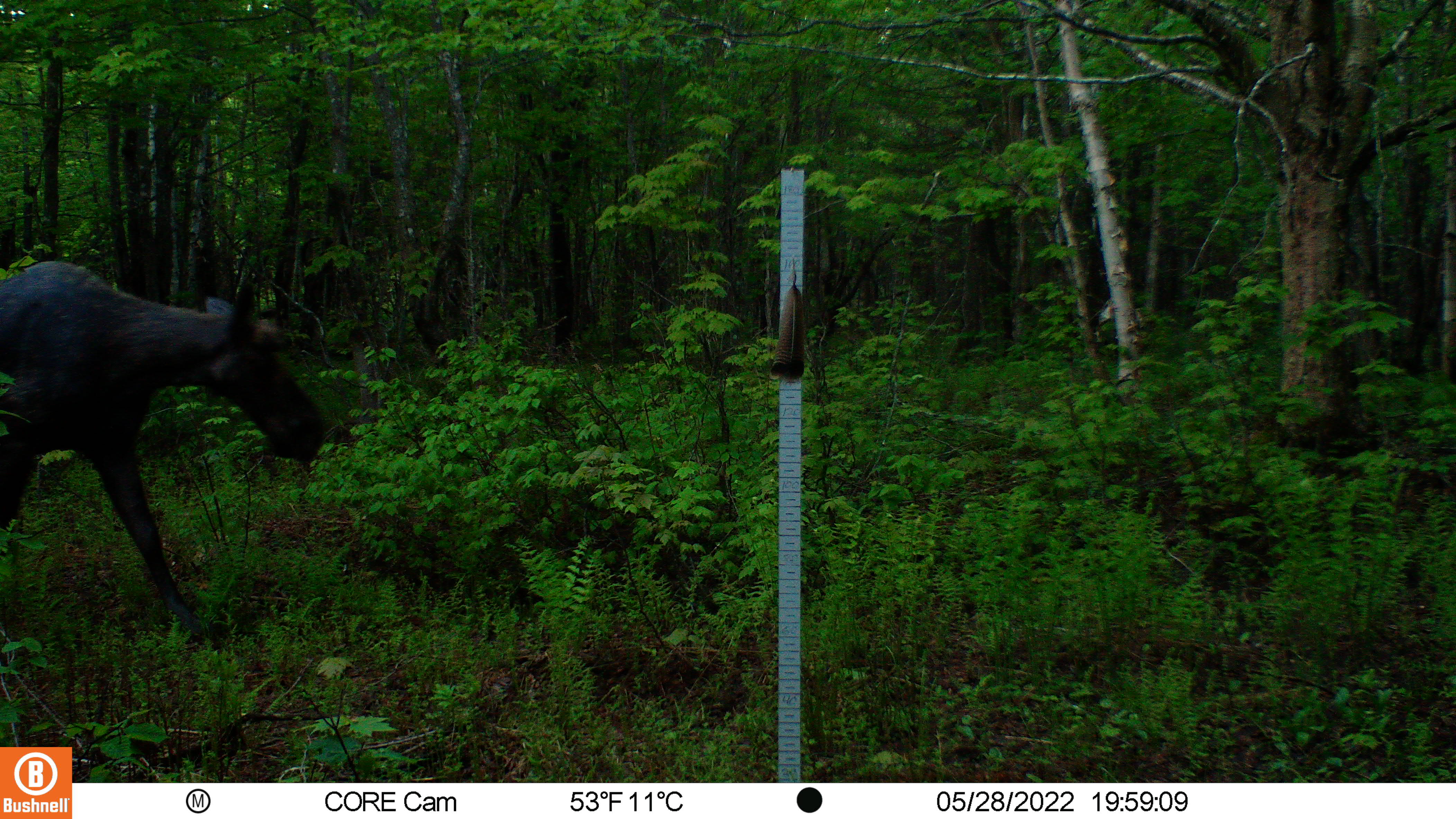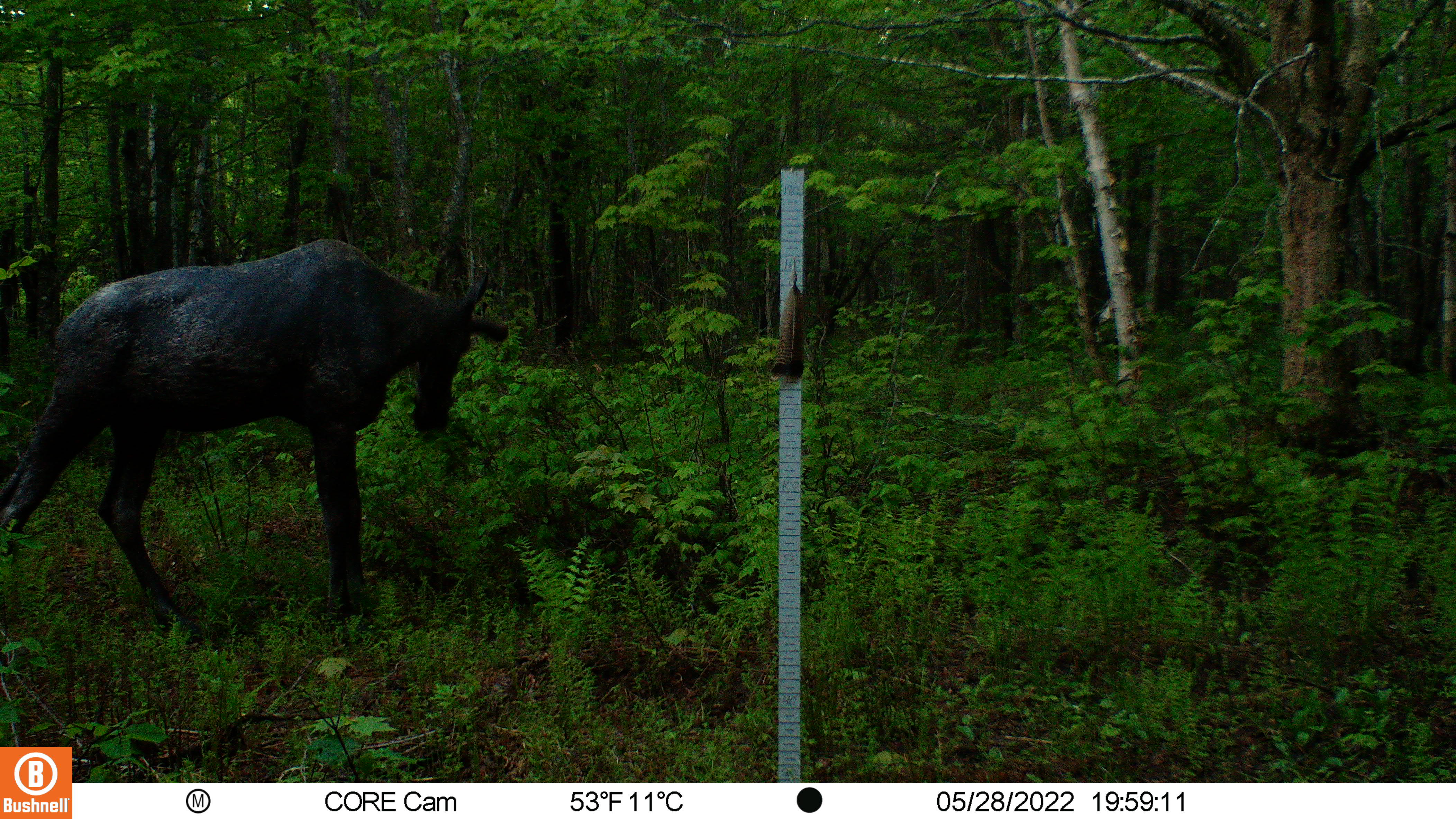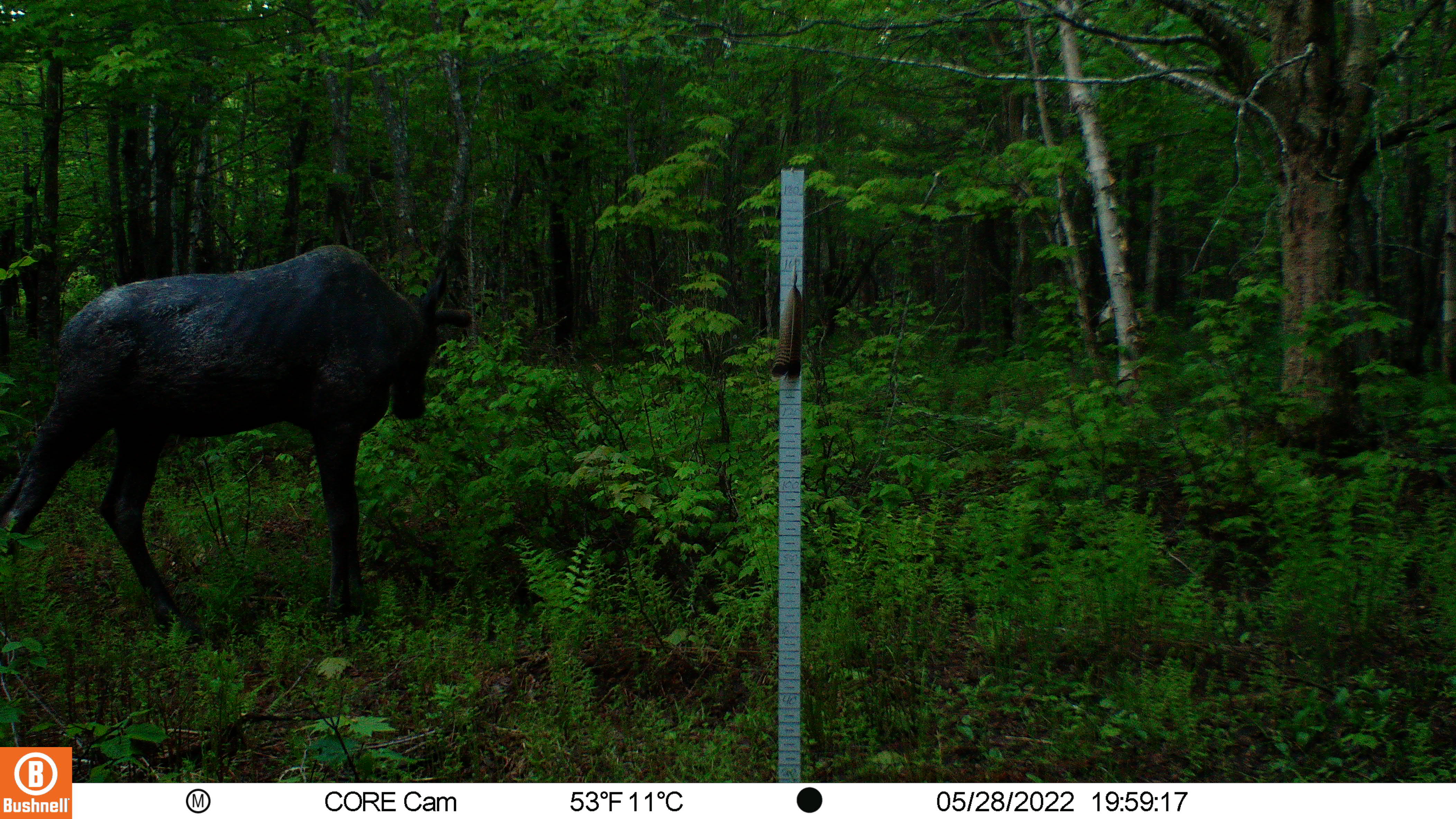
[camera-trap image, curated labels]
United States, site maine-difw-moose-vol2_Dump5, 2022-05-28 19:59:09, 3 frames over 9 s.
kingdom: Animalia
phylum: Chordata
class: Mammalia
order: Artiodactyla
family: Cervidae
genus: Alces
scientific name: Alces alces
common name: moose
Moose (Alces alces).